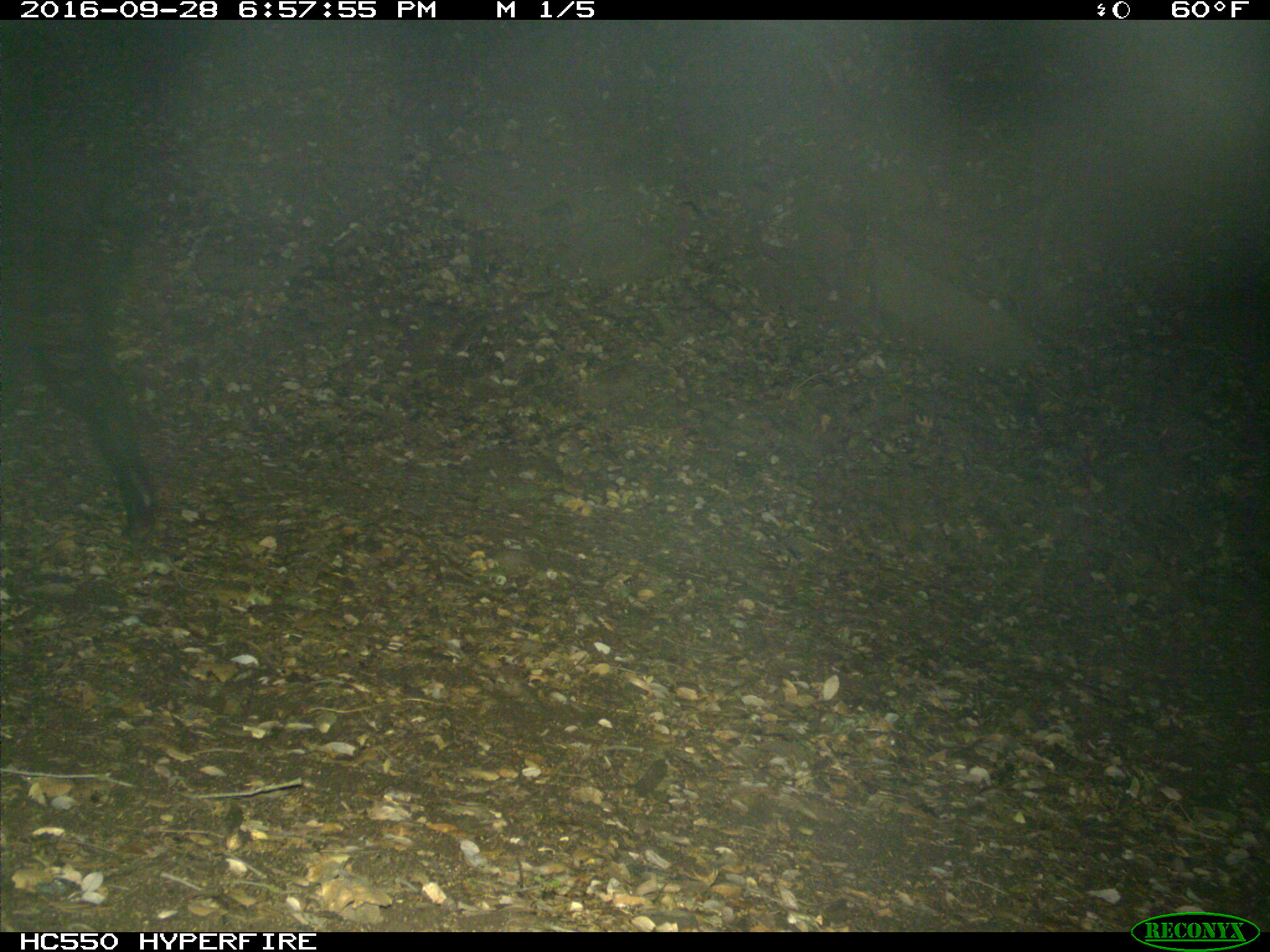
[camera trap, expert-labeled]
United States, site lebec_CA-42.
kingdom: Animalia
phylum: Chordata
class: Mammalia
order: Artiodactyla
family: Suidae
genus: Sus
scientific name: Sus scrofa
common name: wild boar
Sus scrofa (wild boar).